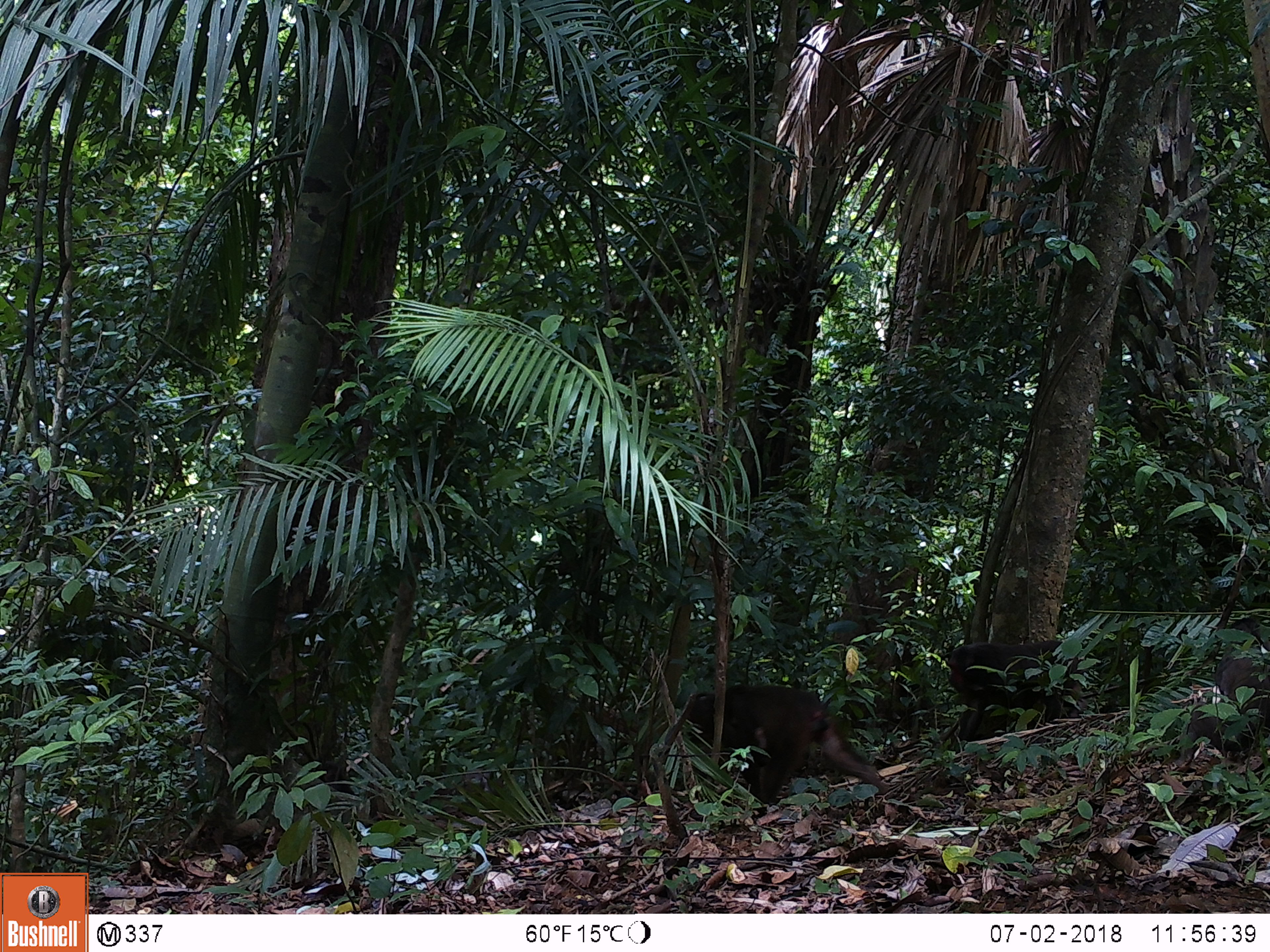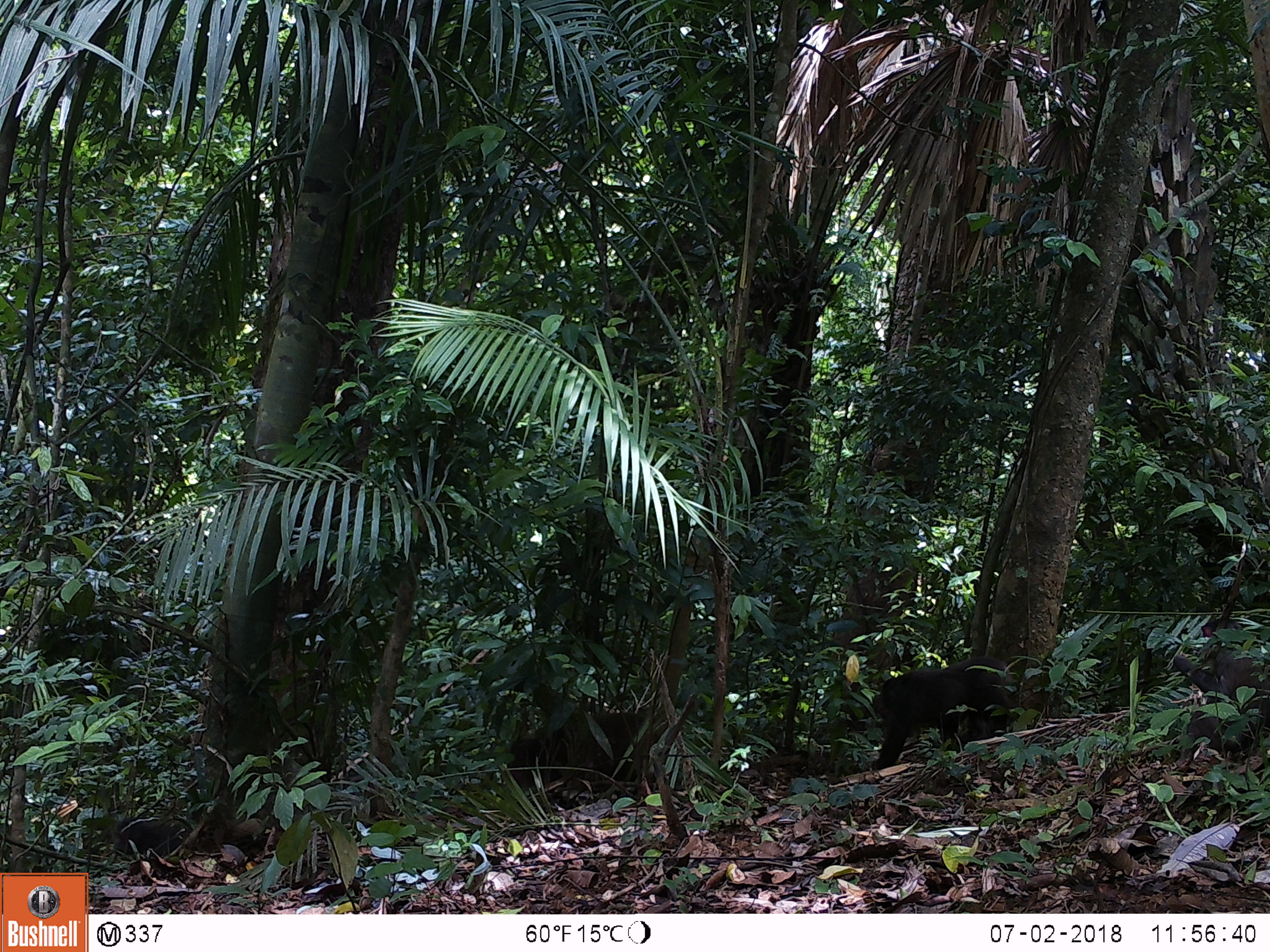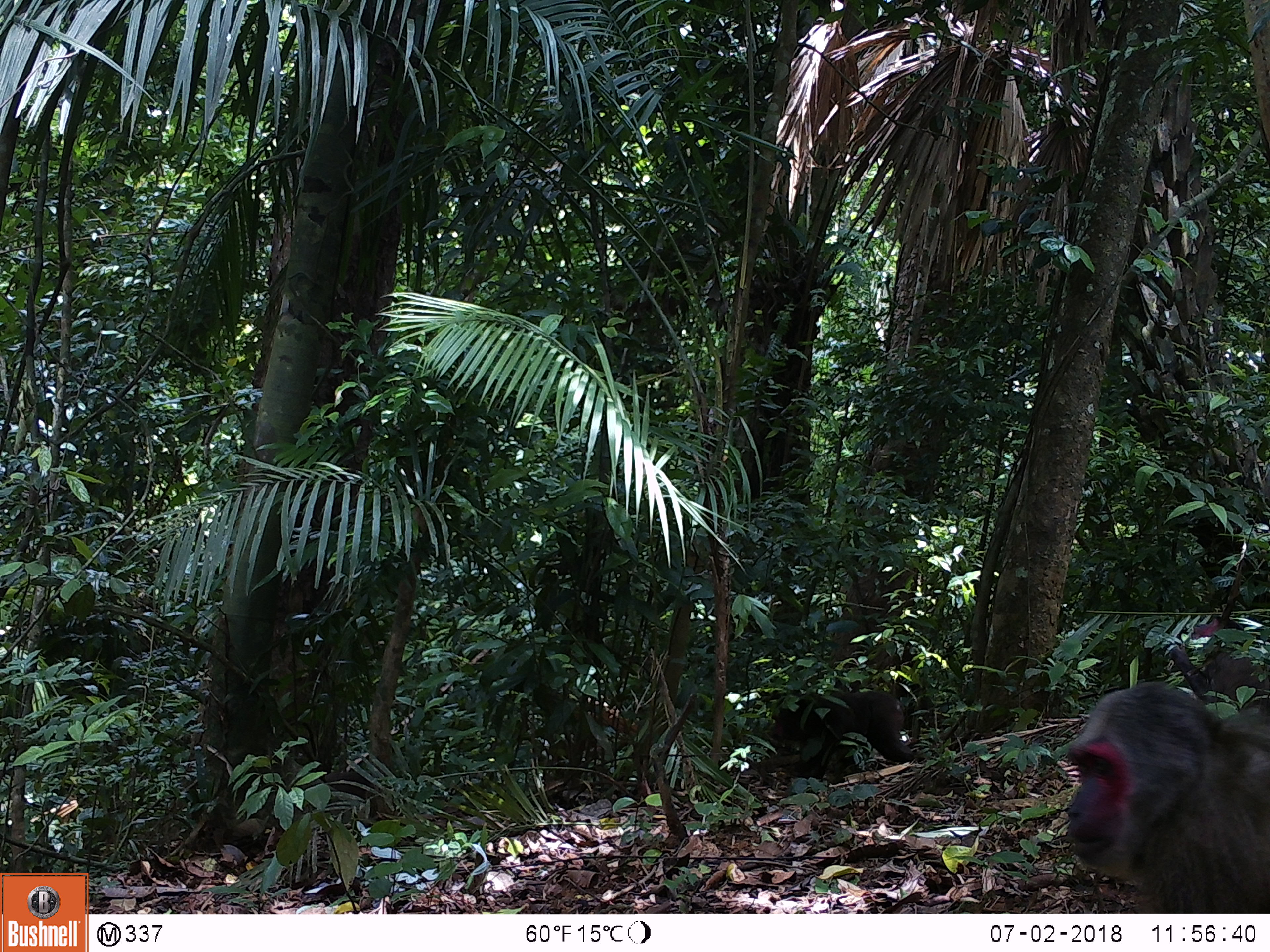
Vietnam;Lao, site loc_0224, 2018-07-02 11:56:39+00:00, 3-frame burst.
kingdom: Animalia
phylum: Chordata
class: Mammalia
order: Primates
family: Cercopithecidae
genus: Macaca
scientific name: Macaca arctoides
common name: stump-tailed macaque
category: stump tailed macaque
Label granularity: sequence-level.